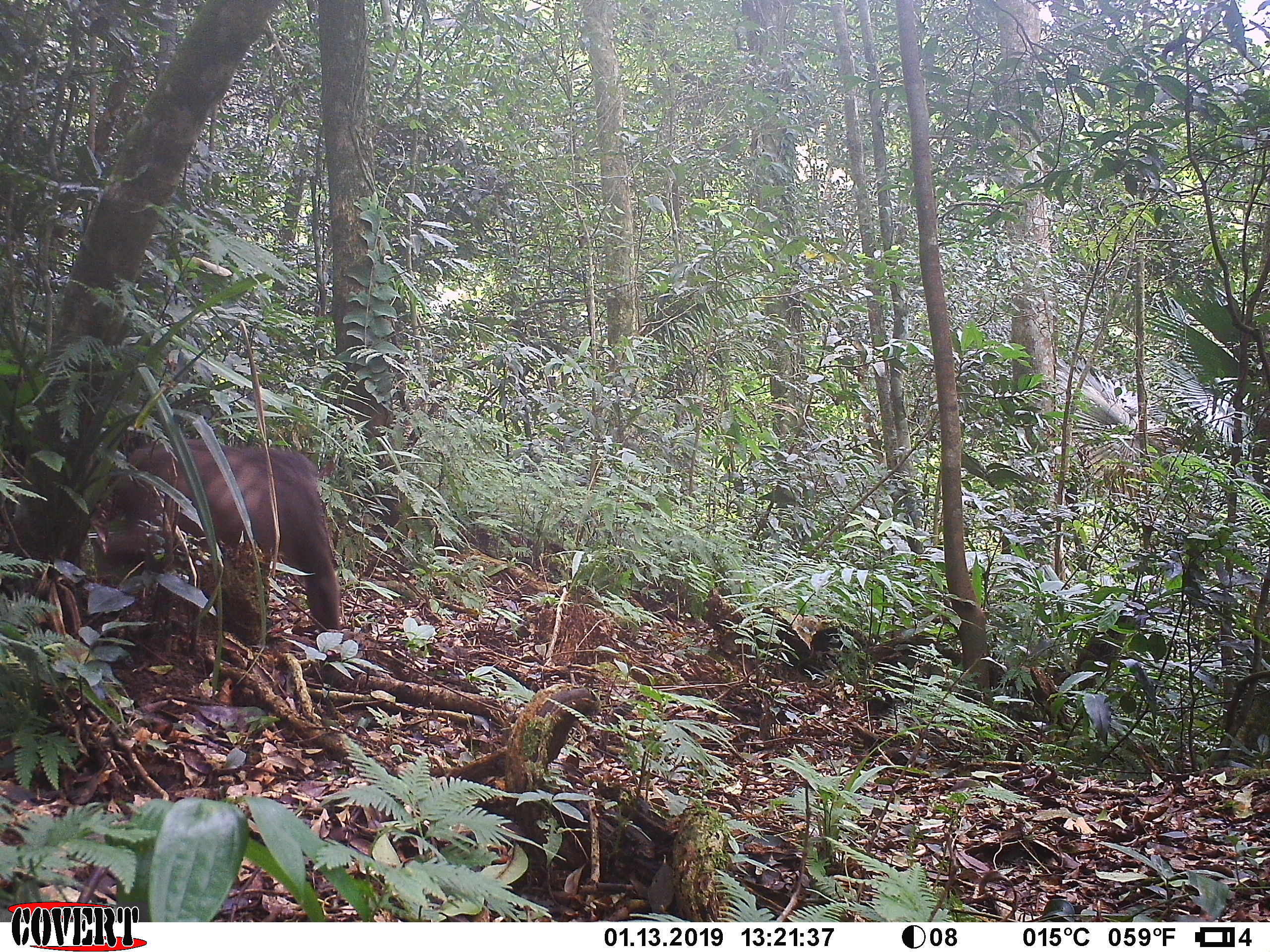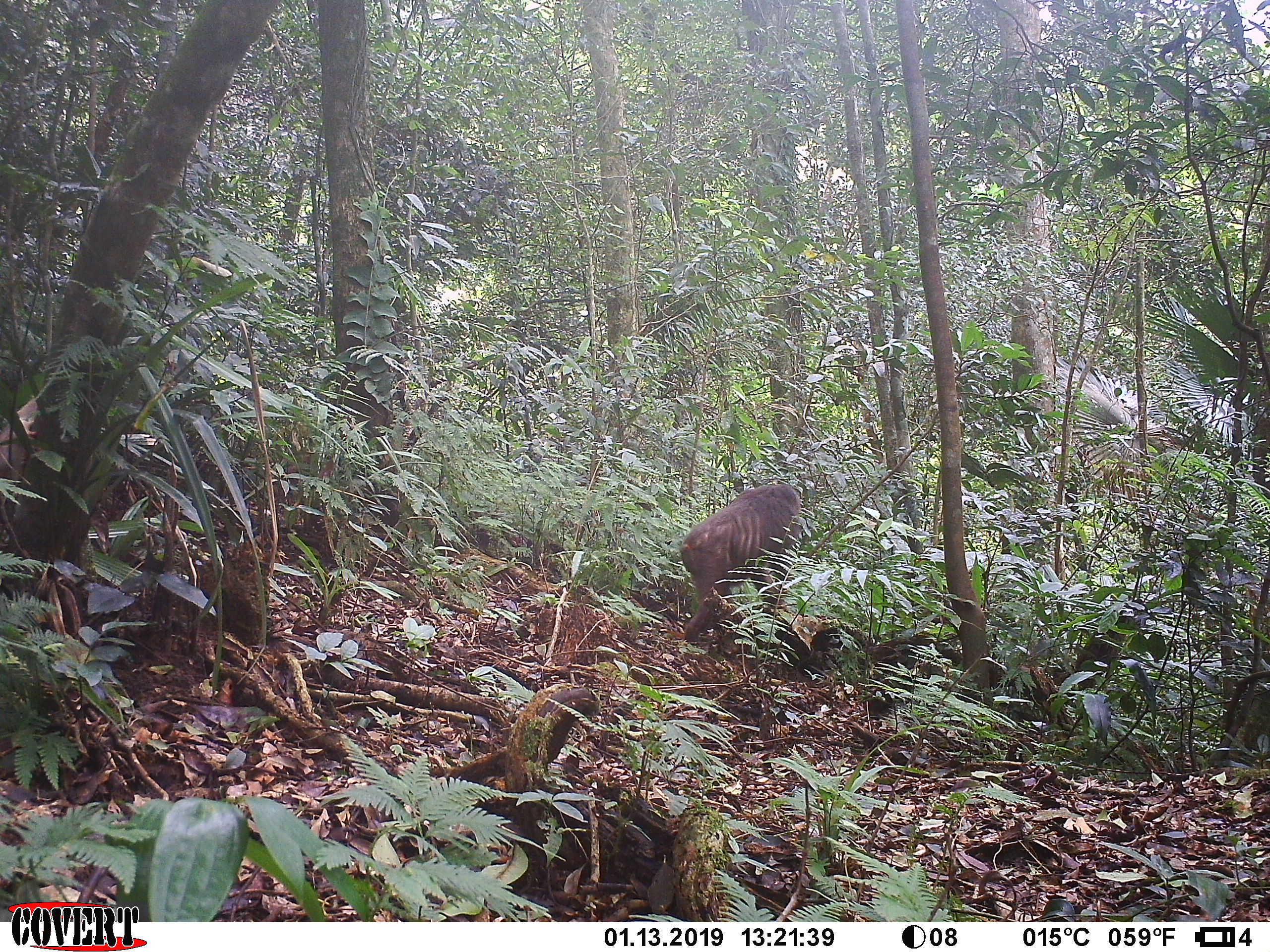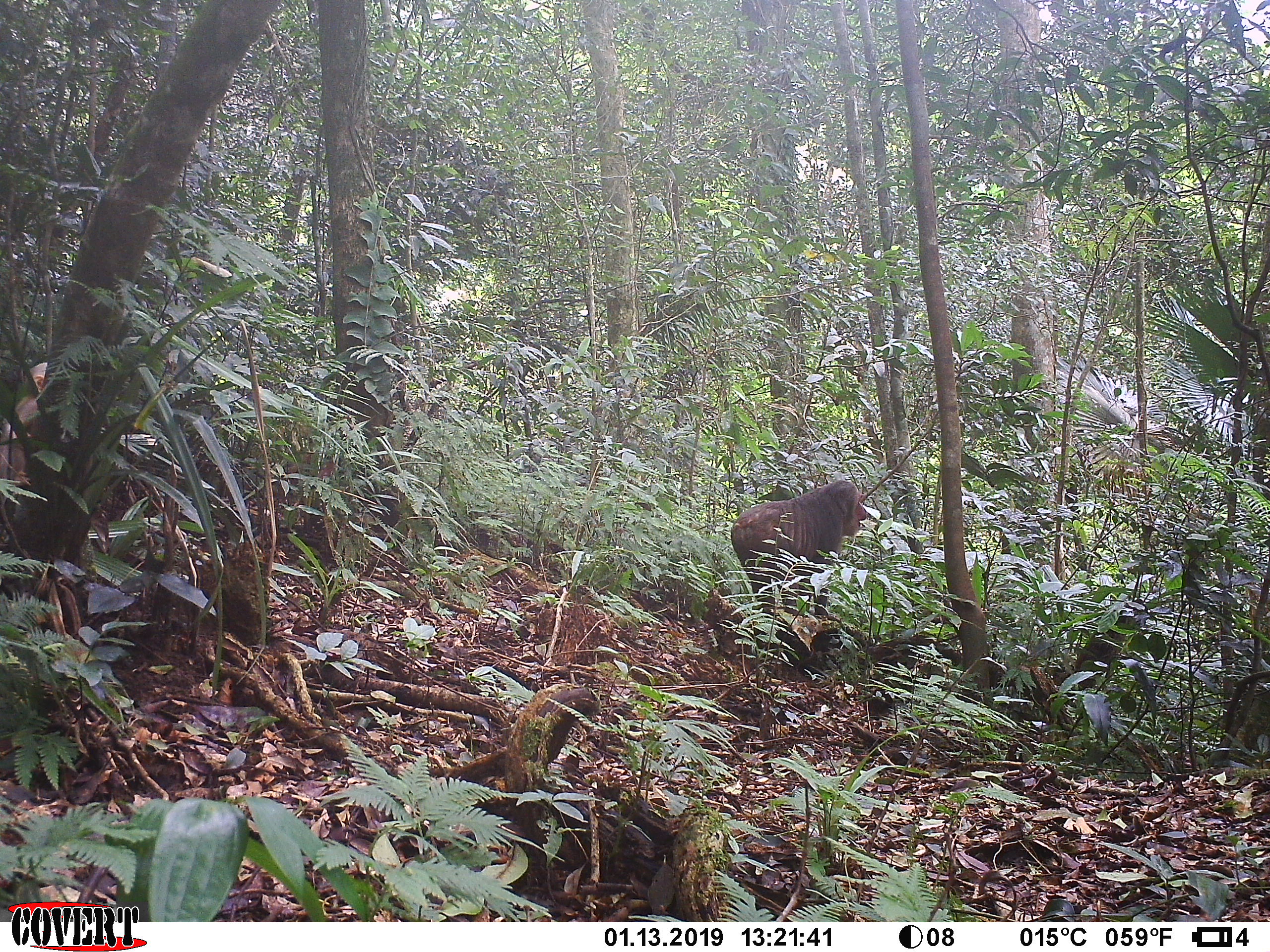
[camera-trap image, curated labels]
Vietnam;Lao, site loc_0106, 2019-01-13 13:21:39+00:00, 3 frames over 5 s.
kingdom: Animalia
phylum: Chordata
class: Mammalia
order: Primates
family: Cercopithecidae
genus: Macaca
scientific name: Macaca arctoides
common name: stump-tailed macaque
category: stump tailed macaque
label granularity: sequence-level